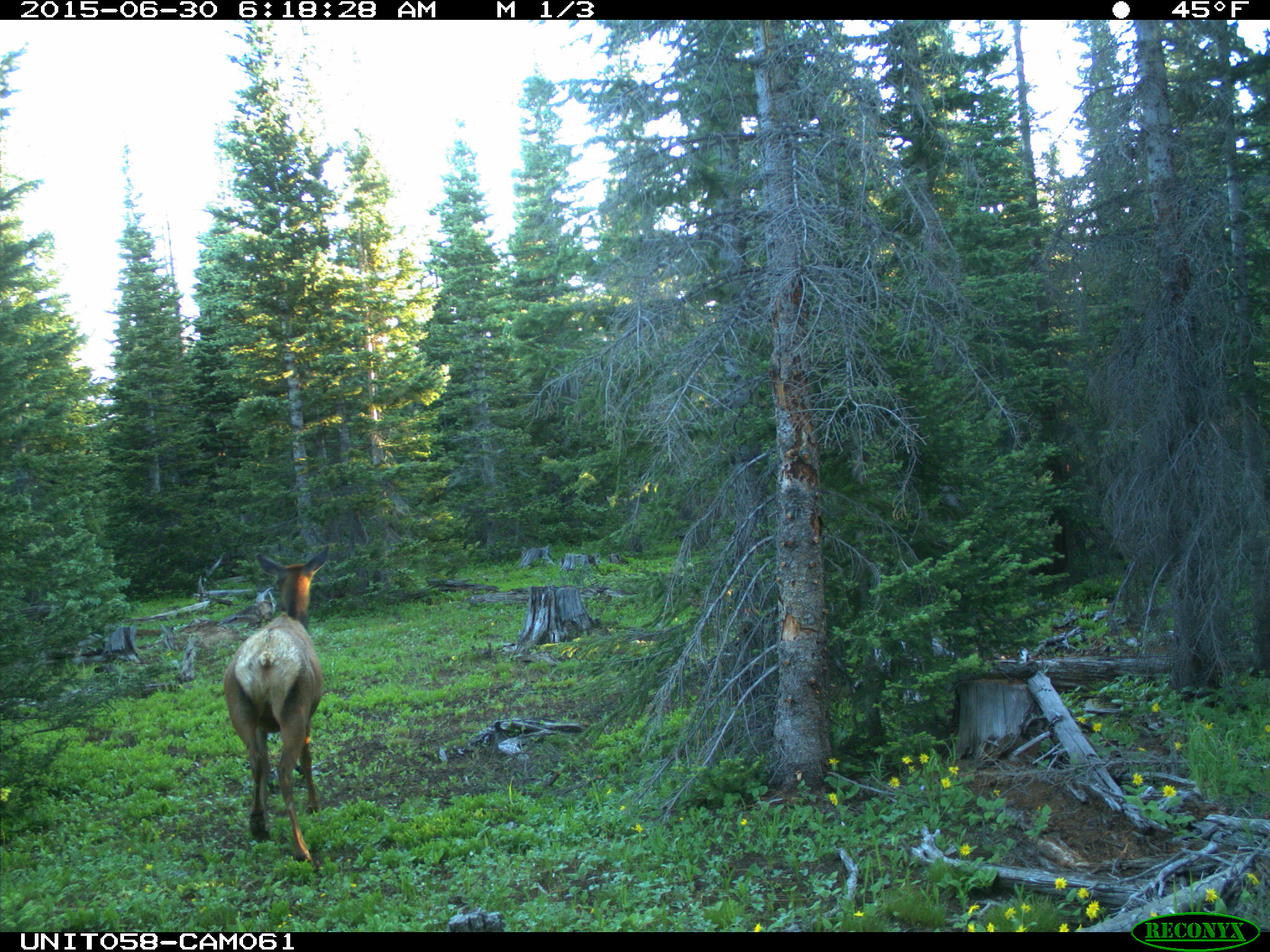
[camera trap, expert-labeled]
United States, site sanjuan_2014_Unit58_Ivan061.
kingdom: Animalia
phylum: Chordata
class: Mammalia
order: Artiodactyla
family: Cervidae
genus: Cervus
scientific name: Cervus elaphus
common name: red deer